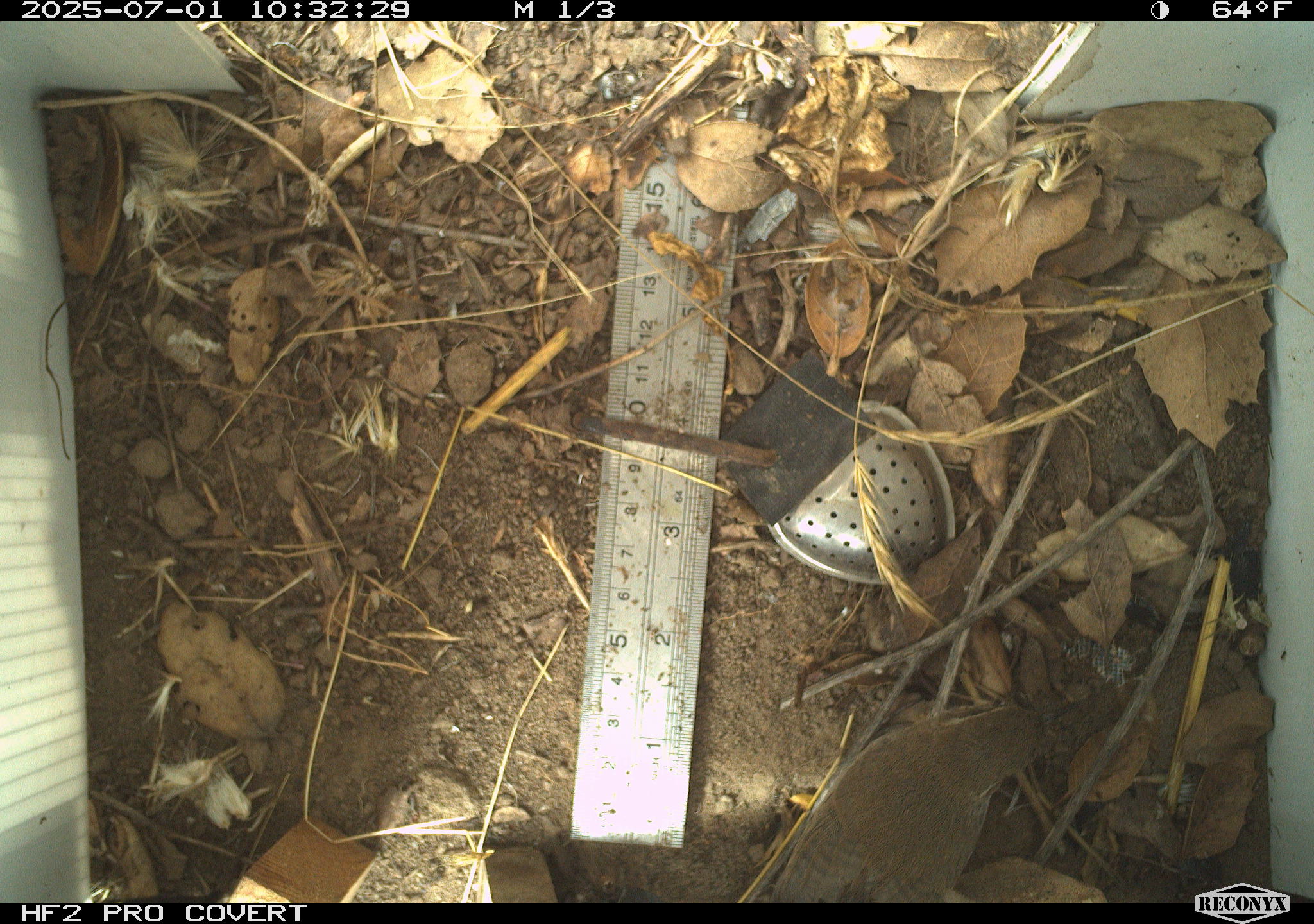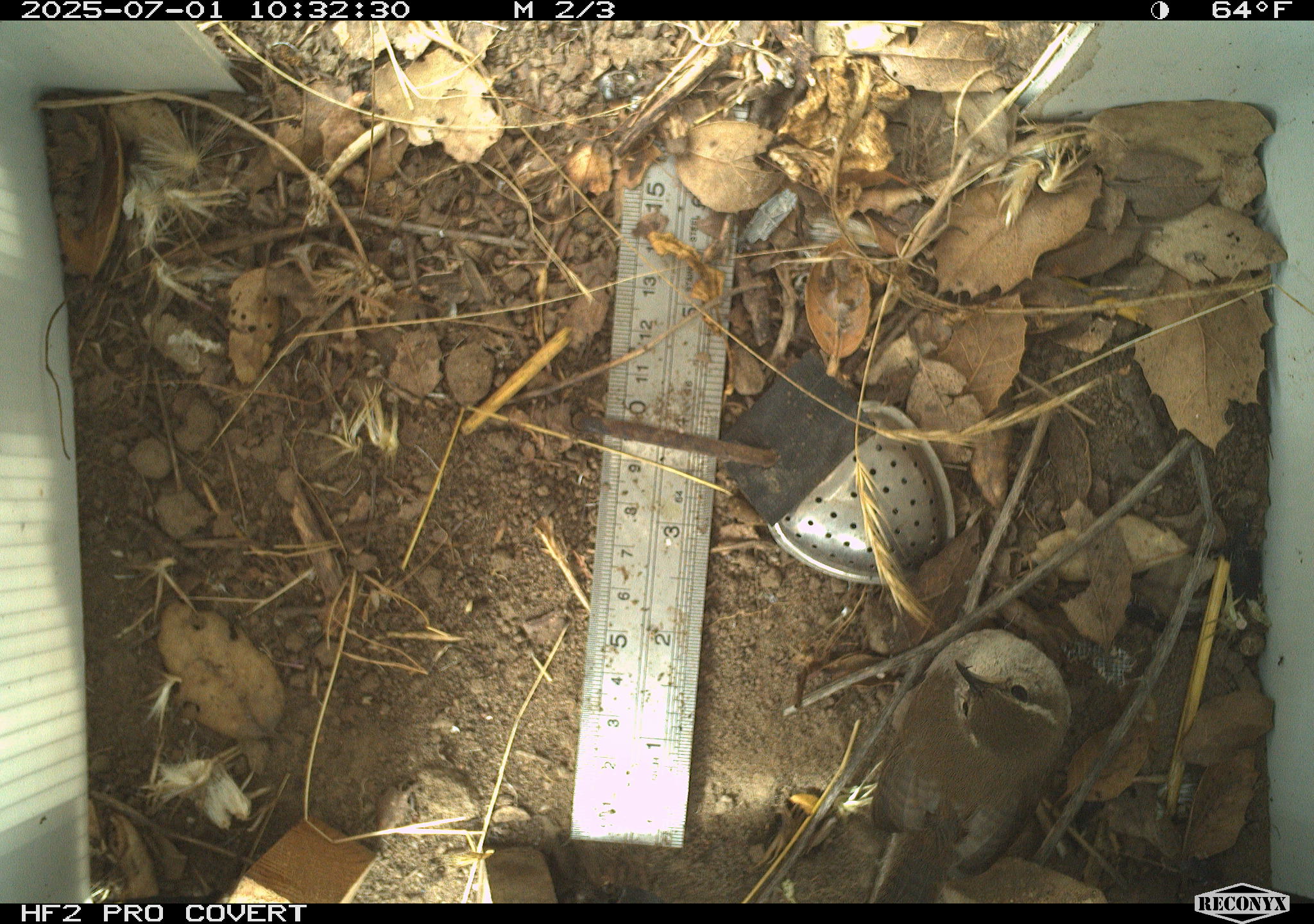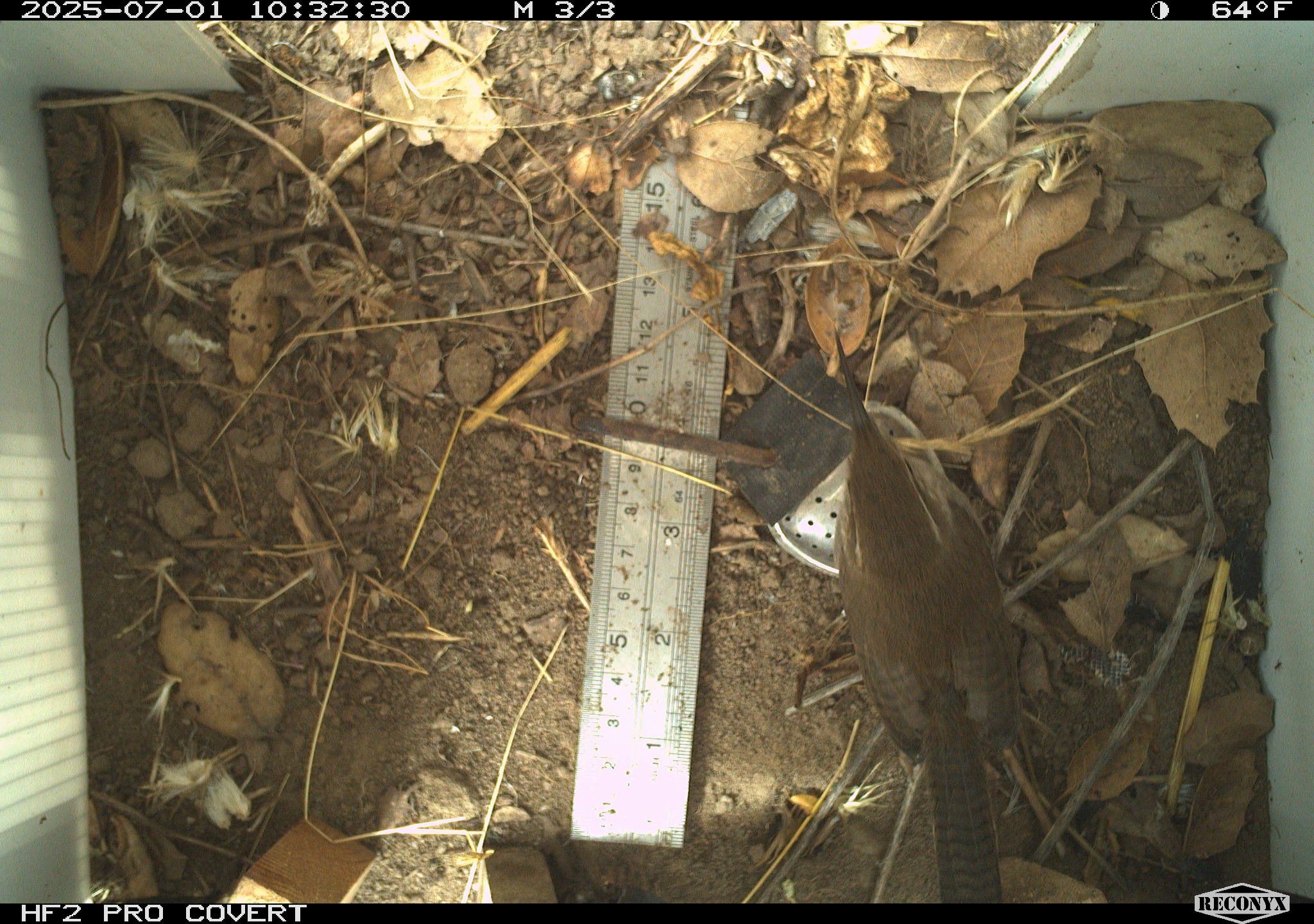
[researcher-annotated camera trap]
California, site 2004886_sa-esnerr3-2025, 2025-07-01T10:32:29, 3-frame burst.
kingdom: Animalia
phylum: Chordata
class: Aves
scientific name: Aves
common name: bird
Bird (Aves).